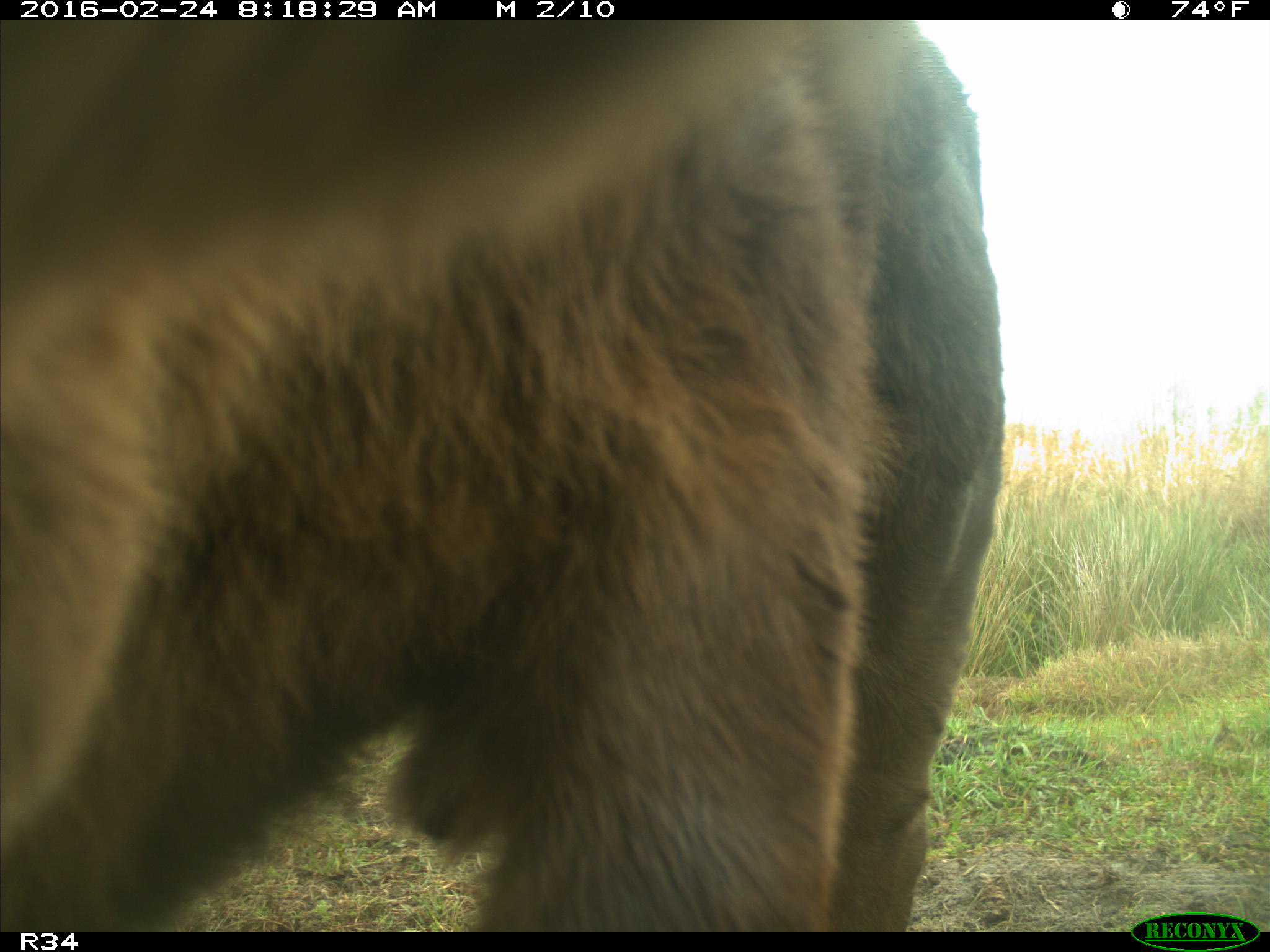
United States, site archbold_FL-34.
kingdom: Animalia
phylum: Chordata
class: Mammalia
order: Artiodactyla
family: Bovidae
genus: Bos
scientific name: Bos taurus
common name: domestic cow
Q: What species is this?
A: Bos taurus (domestic cow).